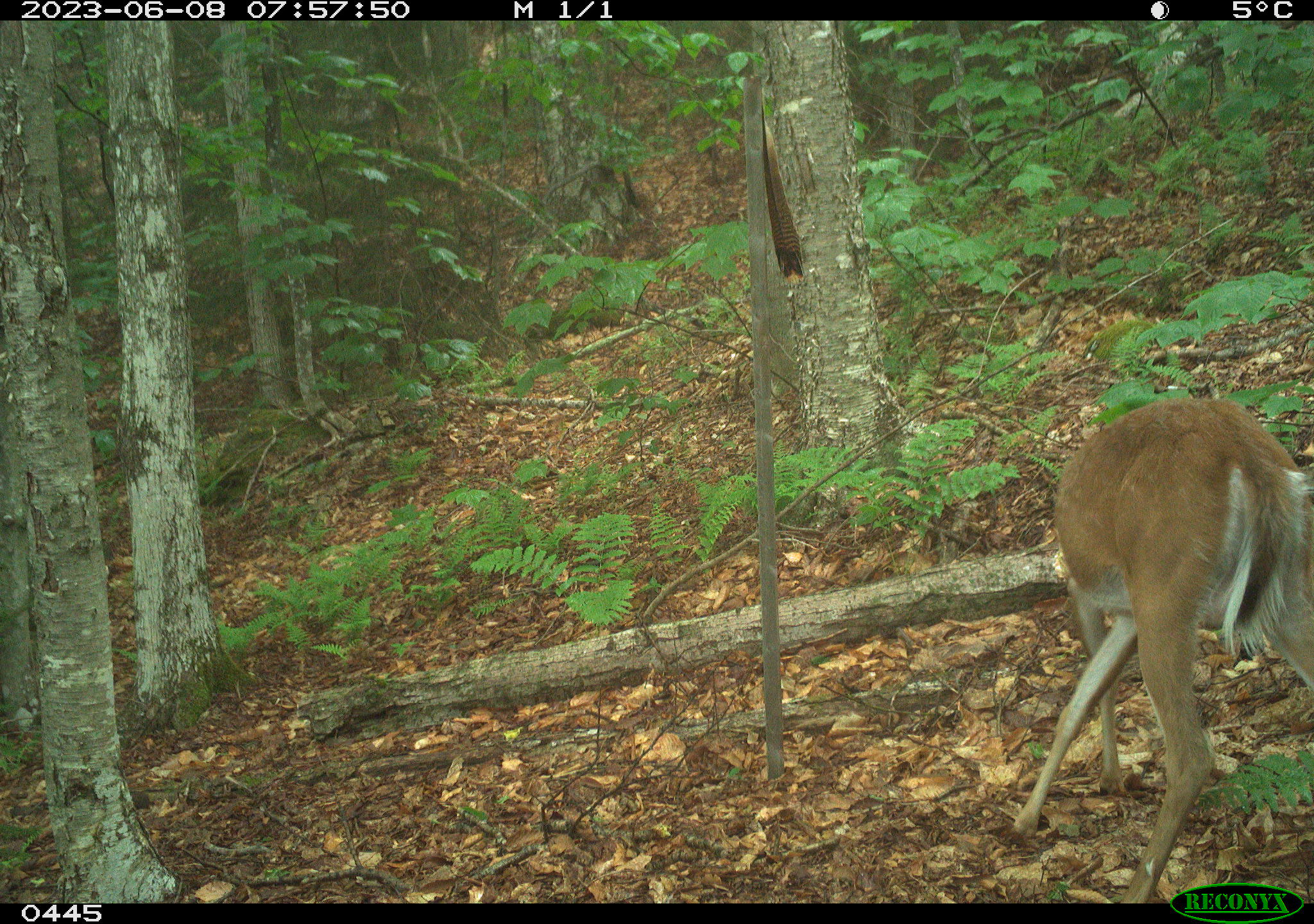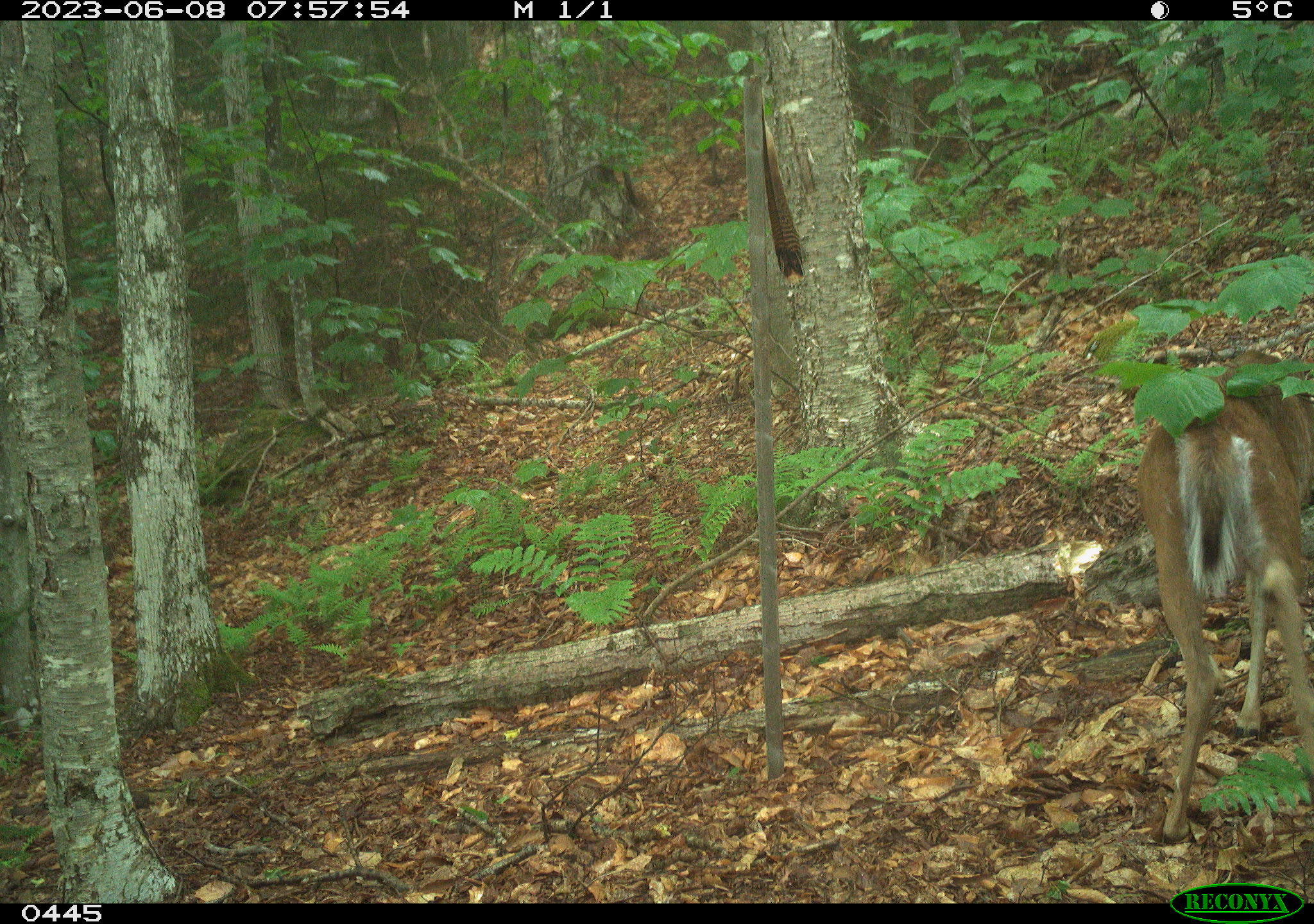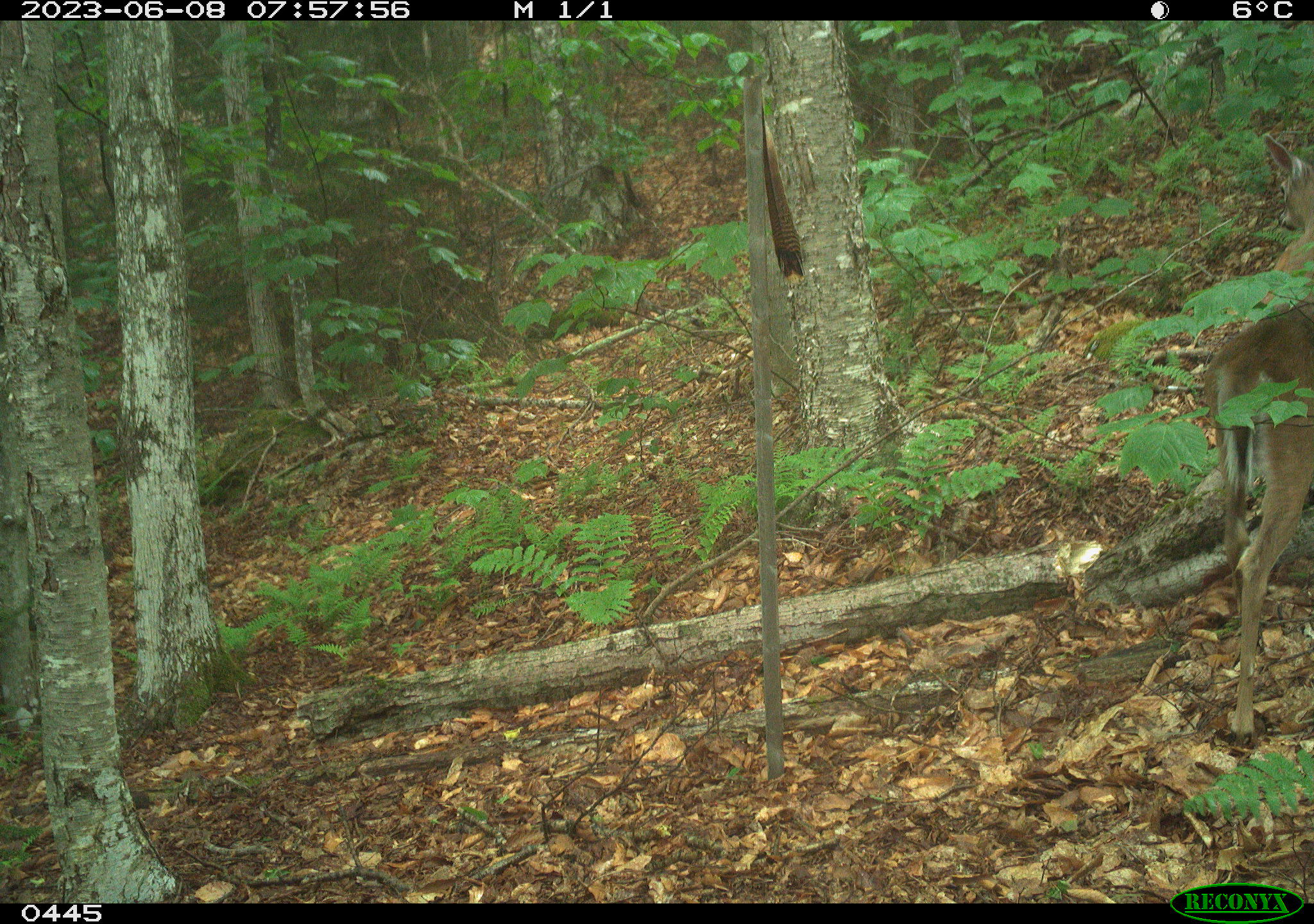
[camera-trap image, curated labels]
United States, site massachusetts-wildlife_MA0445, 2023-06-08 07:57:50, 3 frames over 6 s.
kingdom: Animalia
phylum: Chordata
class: Mammalia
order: Artiodactyla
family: Cervidae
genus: Odocoileus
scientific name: Odocoileus virginianus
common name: white-tailed deer